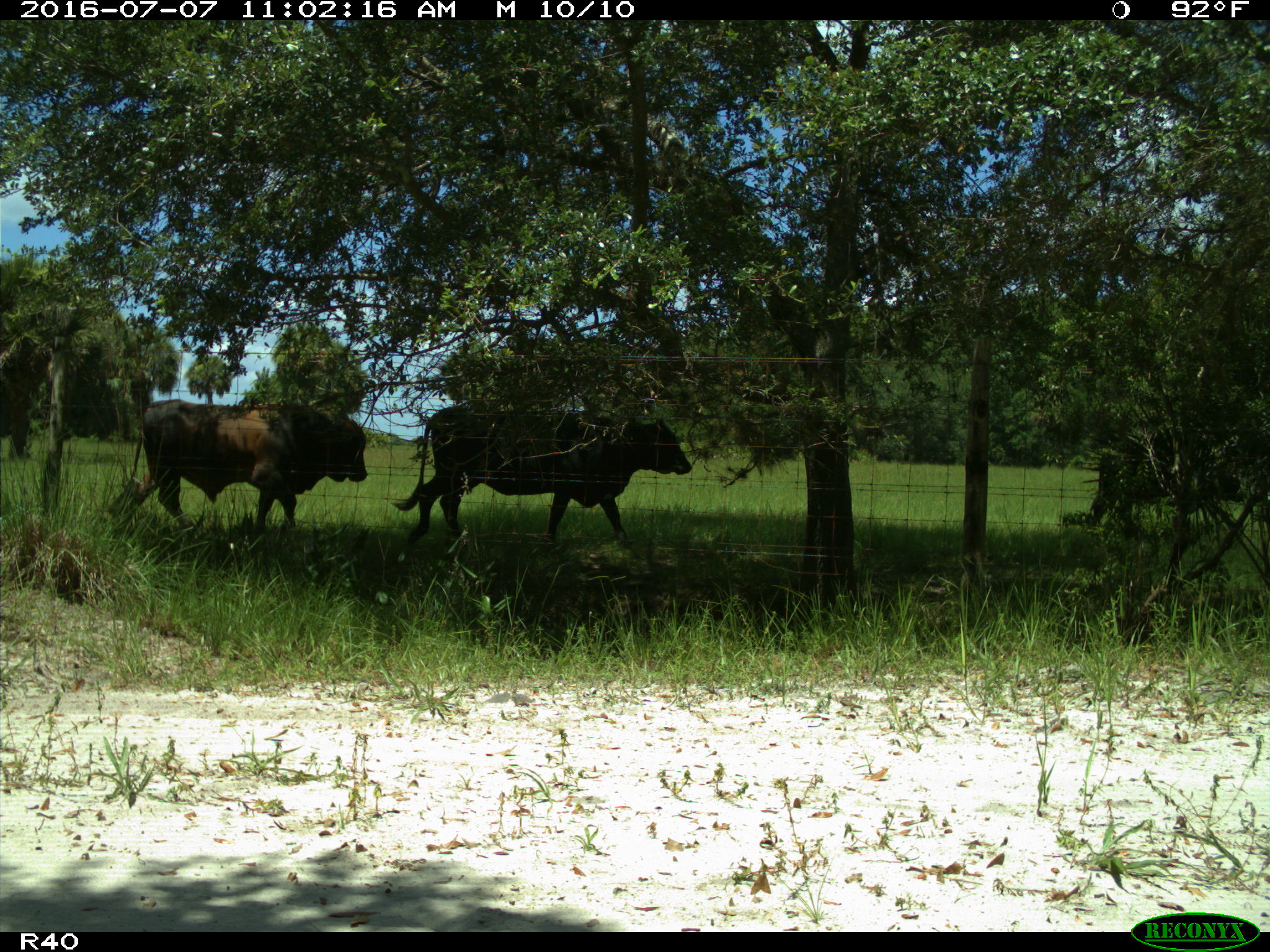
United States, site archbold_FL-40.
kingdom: Animalia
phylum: Chordata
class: Mammalia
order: Artiodactyla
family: Bovidae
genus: Bos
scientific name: Bos taurus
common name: domestic cow